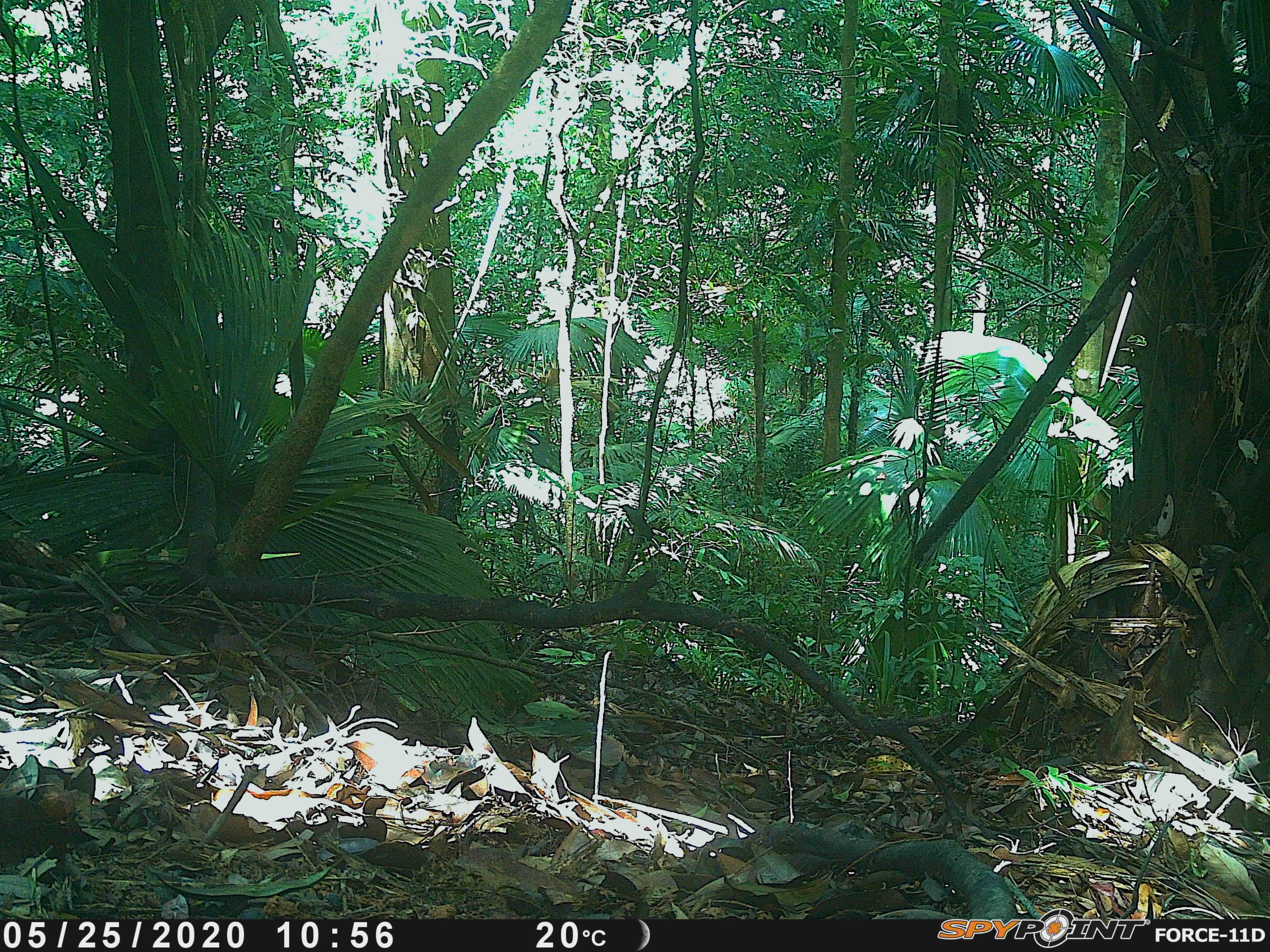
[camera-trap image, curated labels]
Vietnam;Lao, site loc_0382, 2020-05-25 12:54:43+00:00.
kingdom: Animalia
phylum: Chordata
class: Aves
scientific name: Aves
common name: bird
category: unidentified bird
Unidentified bird (bird) (Aves). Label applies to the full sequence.